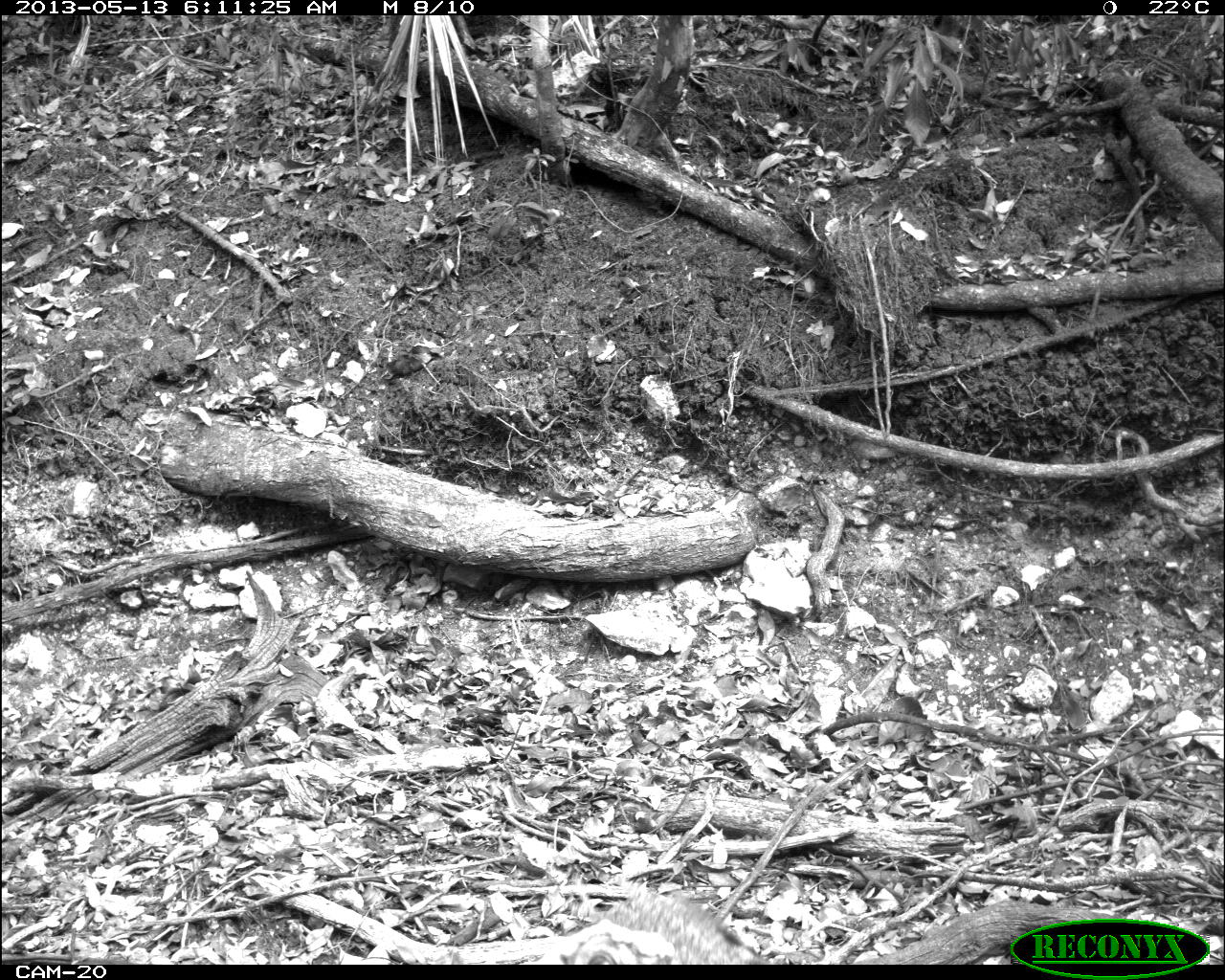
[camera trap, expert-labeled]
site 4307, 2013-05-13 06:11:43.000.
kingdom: Animalia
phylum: Chordata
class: Aves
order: Galliformes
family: Phasianidae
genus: Meleagris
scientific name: Meleagris ocellata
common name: ocellated turkey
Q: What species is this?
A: Meleagris ocellata (ocellated turkey).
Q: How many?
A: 3.